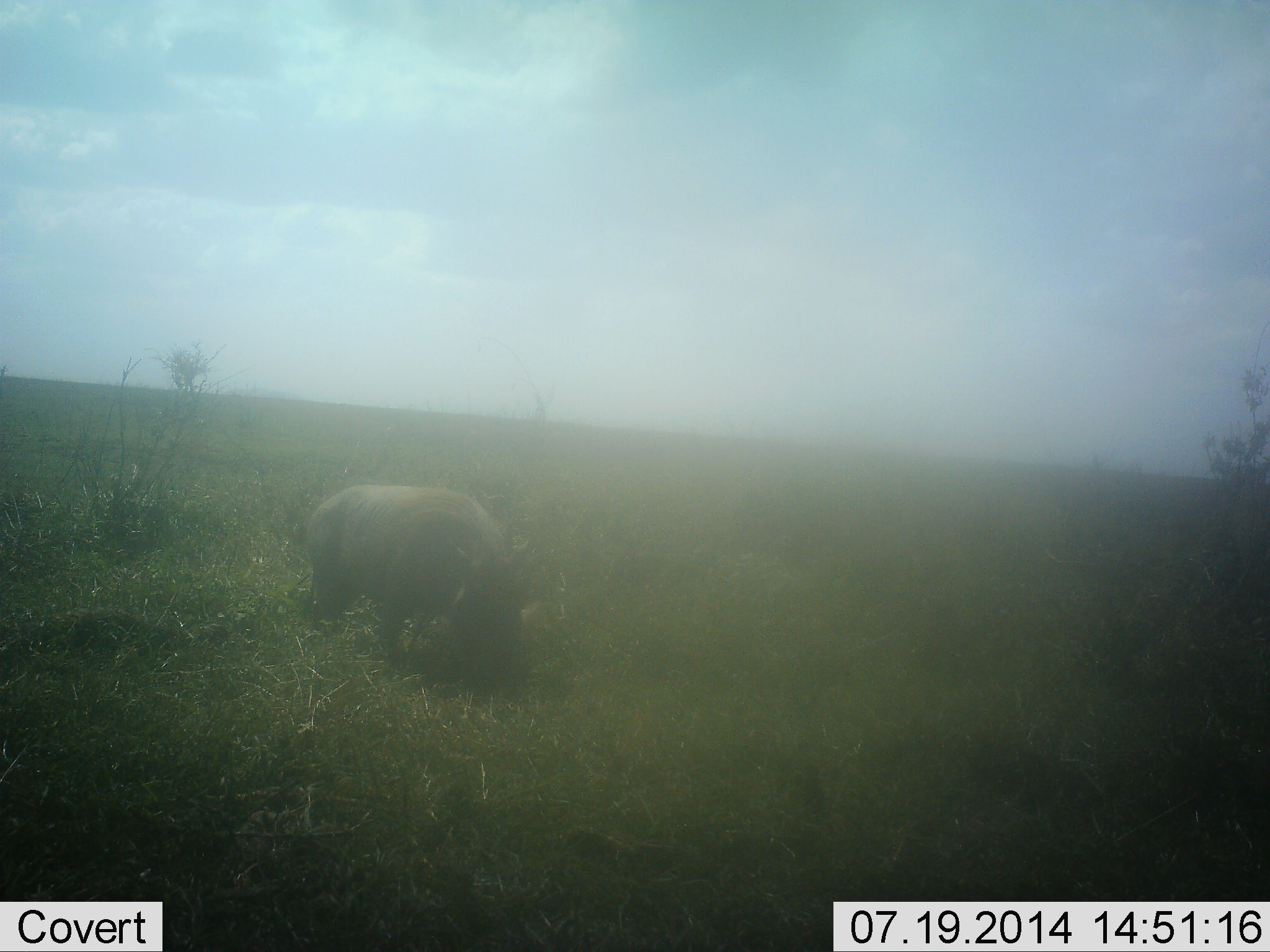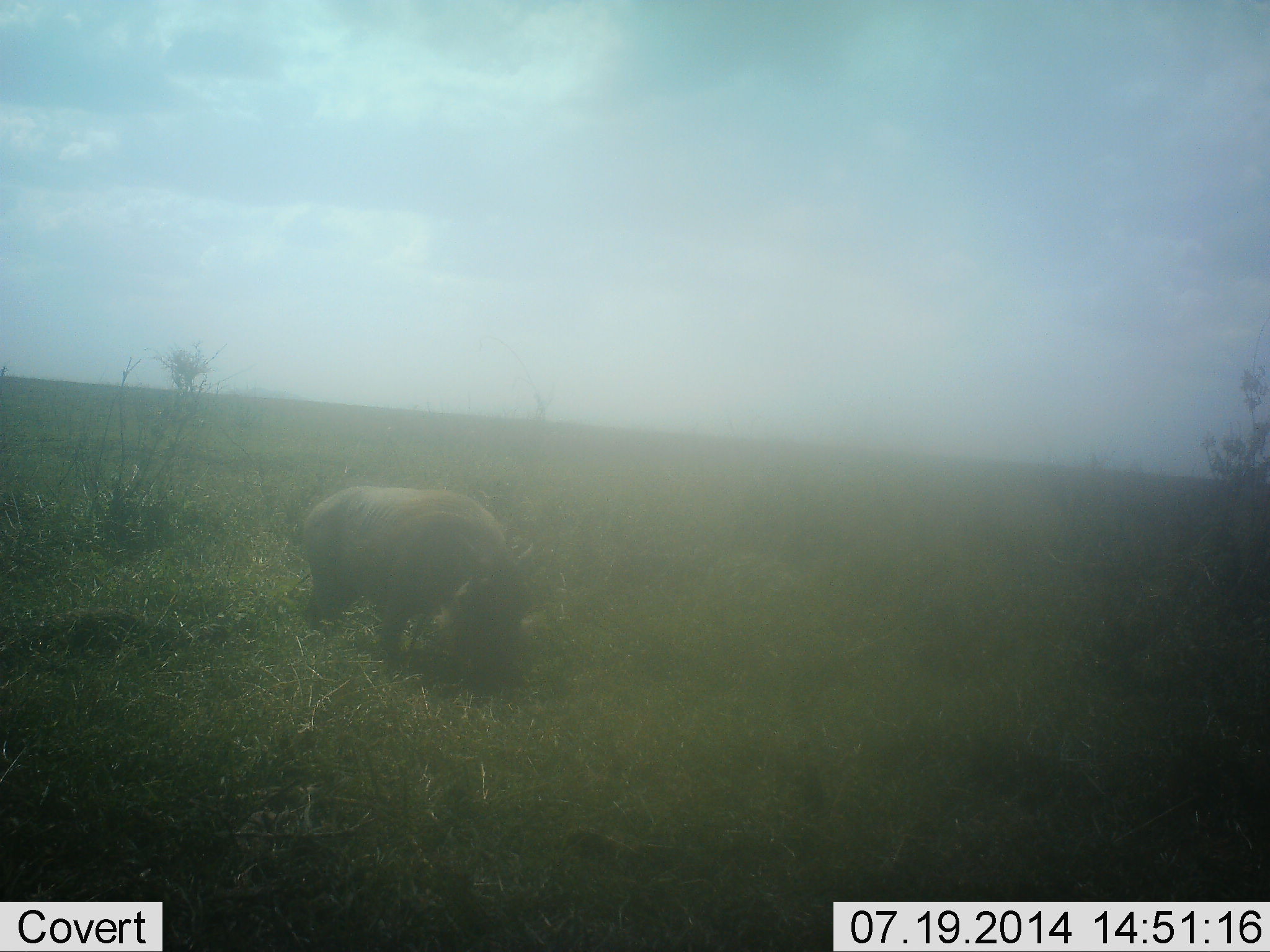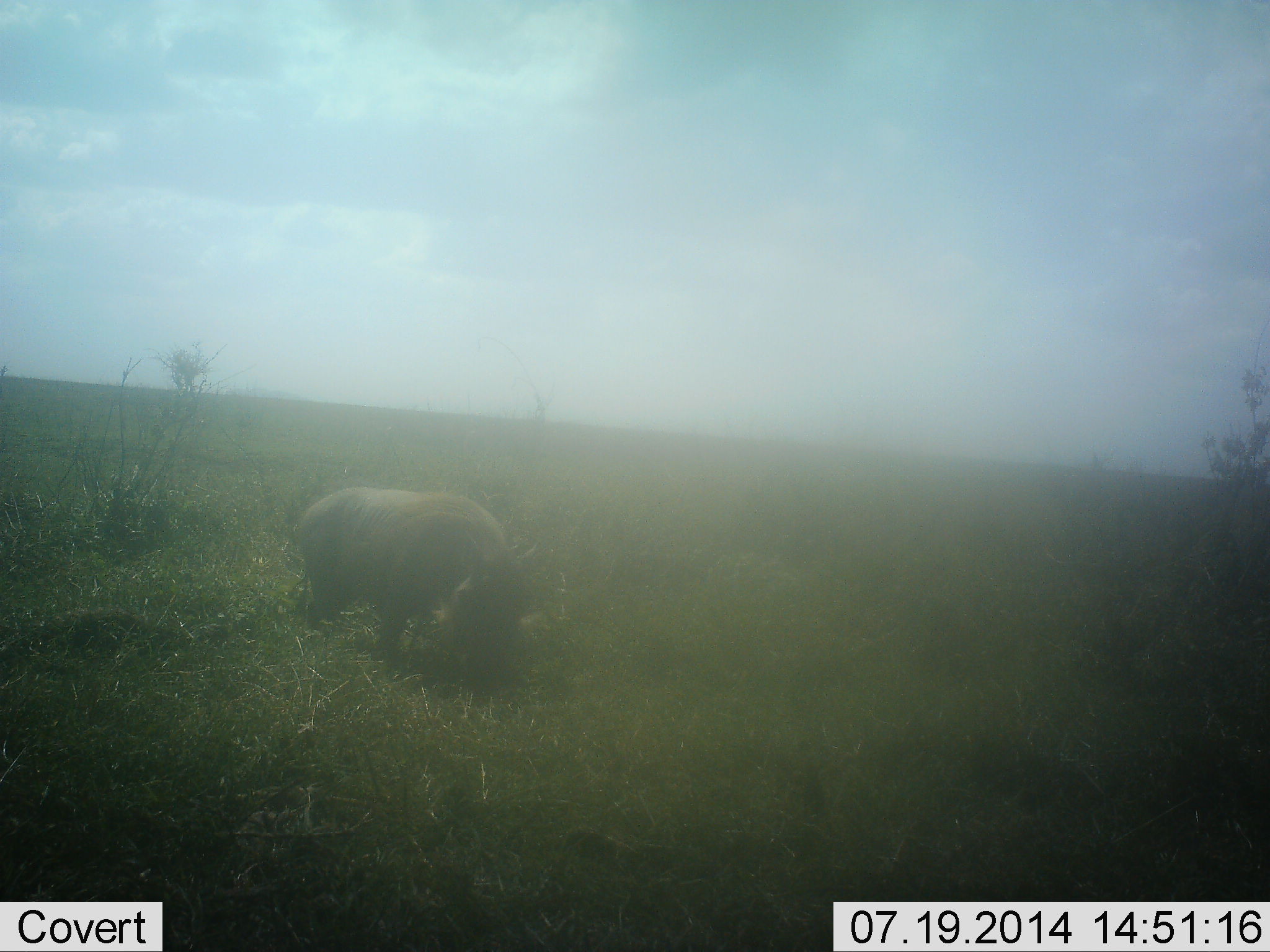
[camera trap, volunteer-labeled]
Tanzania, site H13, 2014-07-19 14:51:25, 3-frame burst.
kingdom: Animalia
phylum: Chordata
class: Mammalia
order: Artiodactyla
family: Suidae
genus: Phacochoerus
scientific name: Phacochoerus africanus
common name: warthog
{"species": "warthog (Phacochoerus africanus)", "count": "1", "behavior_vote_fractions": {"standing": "20%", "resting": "0%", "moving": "0%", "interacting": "0%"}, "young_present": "0%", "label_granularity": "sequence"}